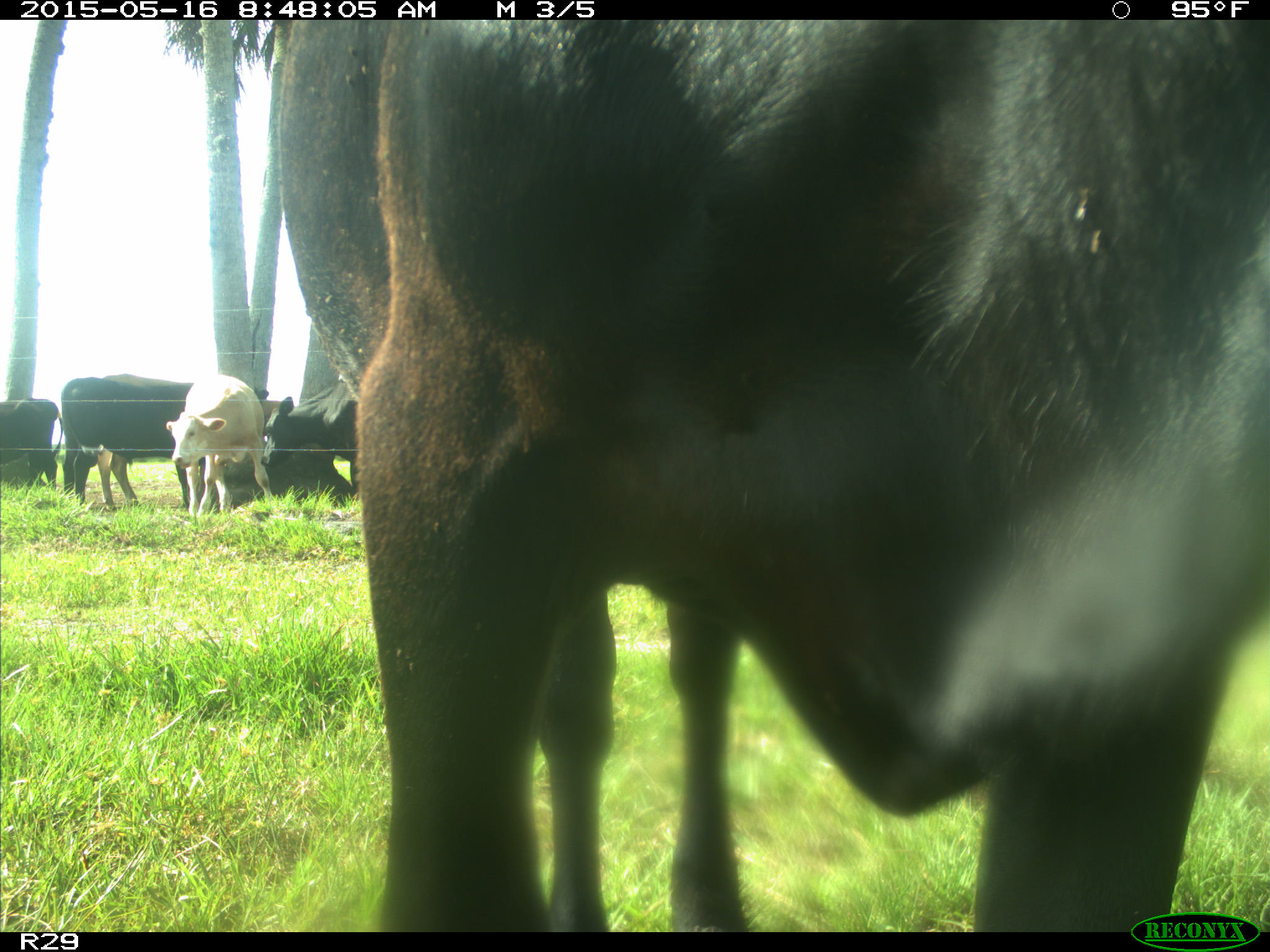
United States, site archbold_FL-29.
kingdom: Animalia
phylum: Chordata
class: Mammalia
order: Artiodactyla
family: Bovidae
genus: Bos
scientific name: Bos taurus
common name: domestic cow